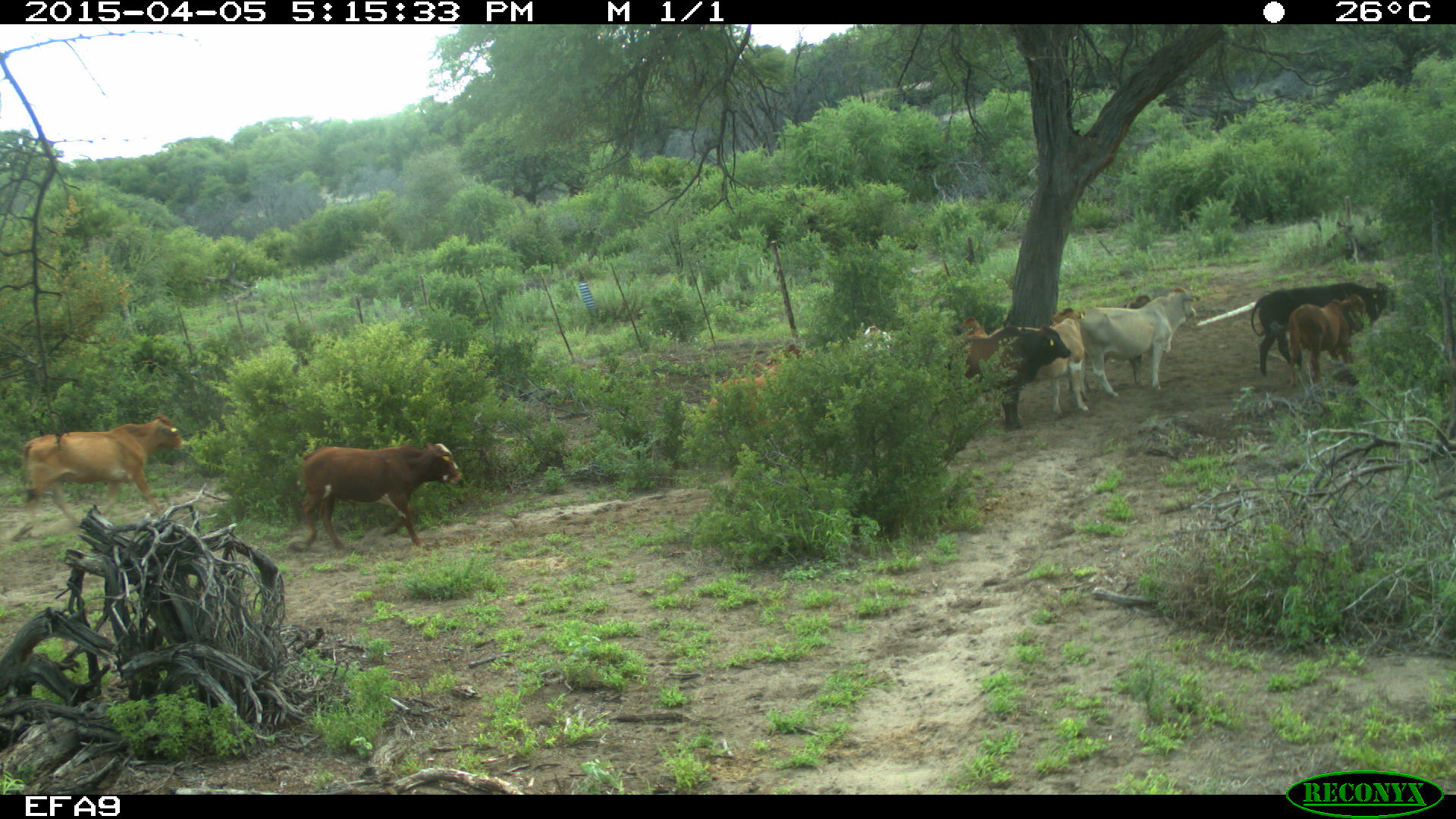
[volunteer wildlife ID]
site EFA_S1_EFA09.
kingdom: Animalia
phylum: Chordata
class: Mammalia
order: Artiodactyla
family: Bovidae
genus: Bos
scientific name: Bos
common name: cattle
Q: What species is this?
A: Cattle (Bos).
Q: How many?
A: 11-50.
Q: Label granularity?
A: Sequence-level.